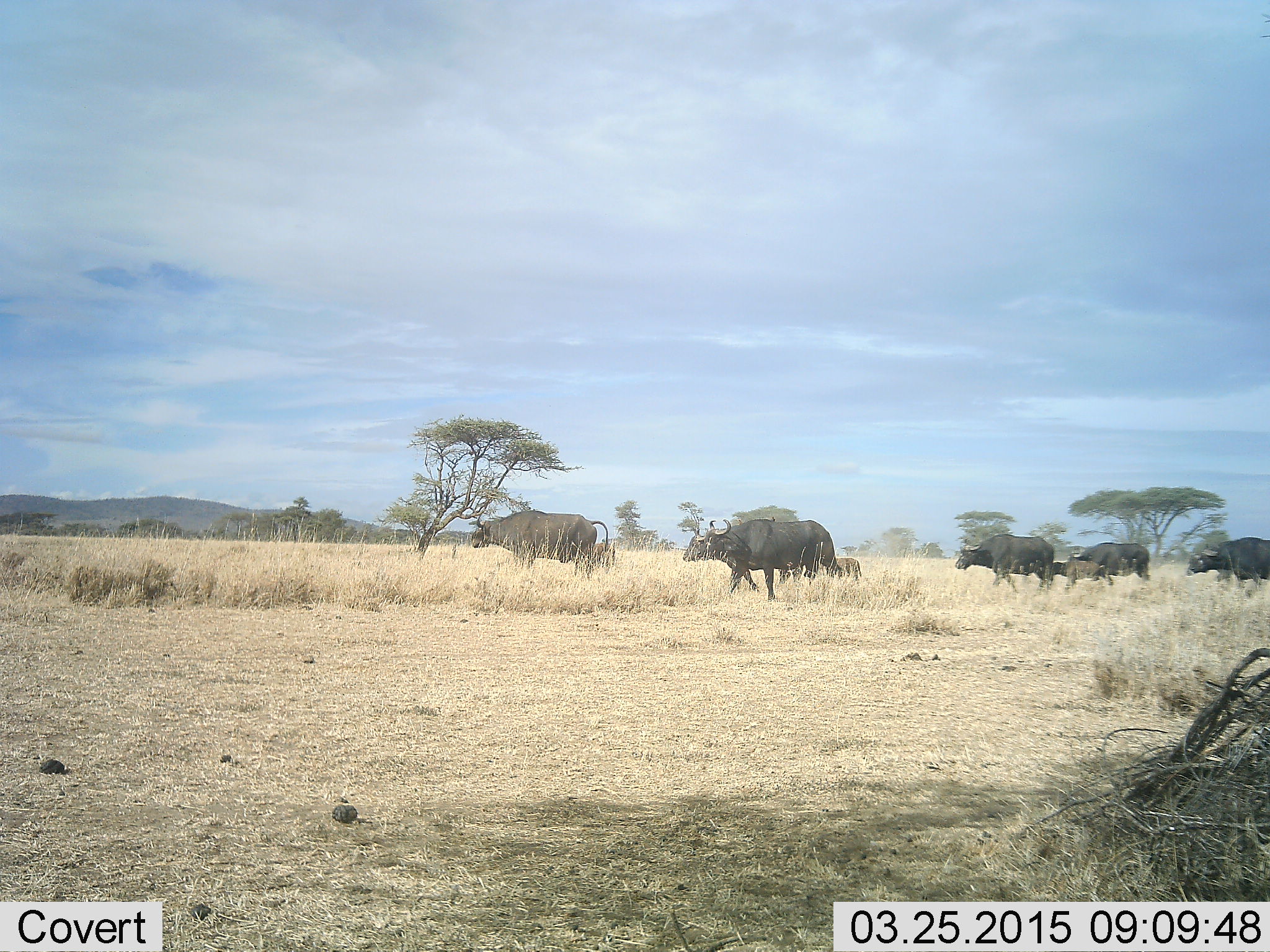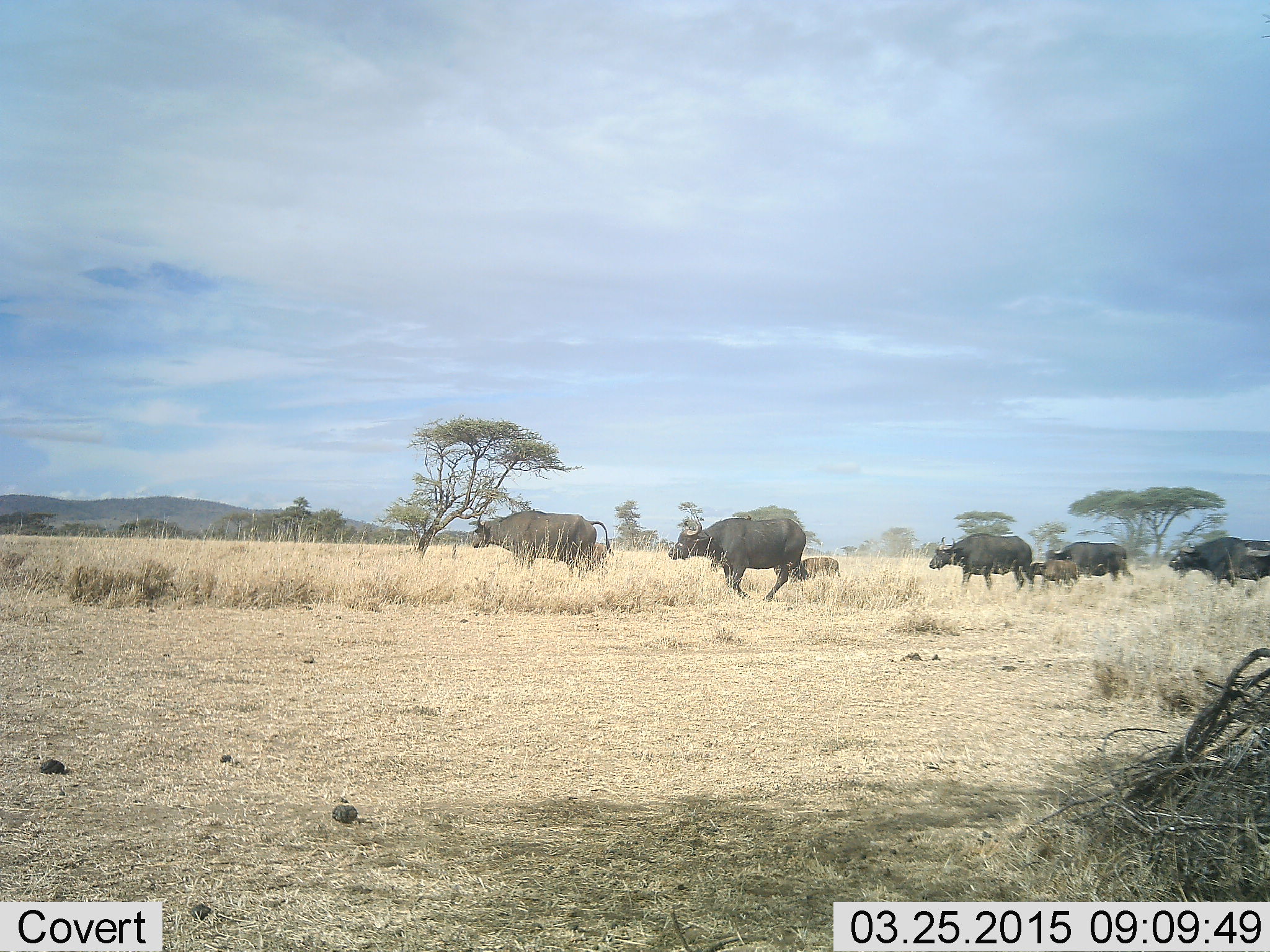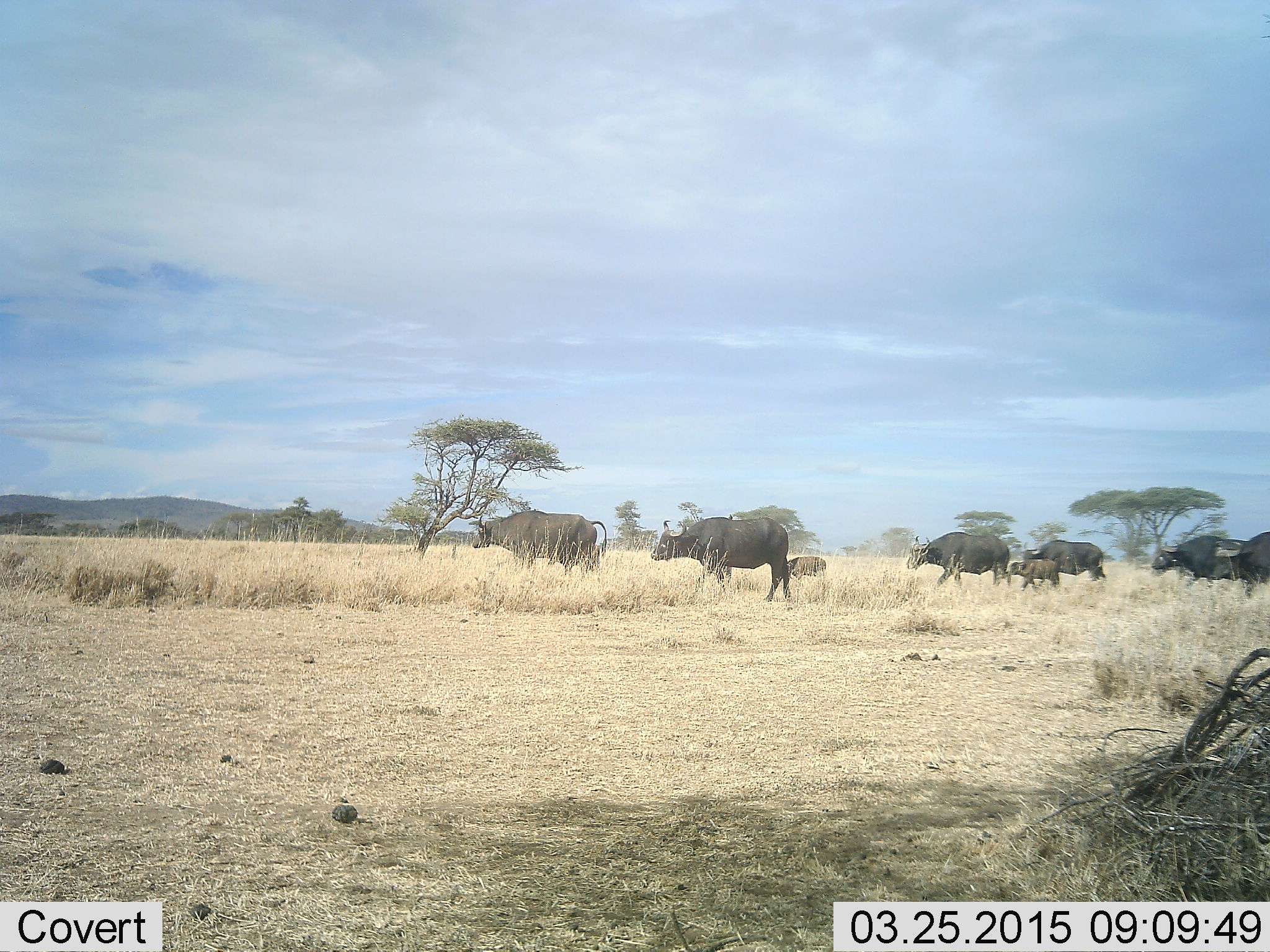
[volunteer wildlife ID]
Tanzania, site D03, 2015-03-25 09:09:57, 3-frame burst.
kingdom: Animalia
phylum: Chordata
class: Mammalia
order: Artiodactyla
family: Bovidae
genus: Syncerus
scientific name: Syncerus caffer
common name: cape buffalo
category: buffalo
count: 9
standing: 33%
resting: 0%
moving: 100%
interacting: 0%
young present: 92%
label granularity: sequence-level